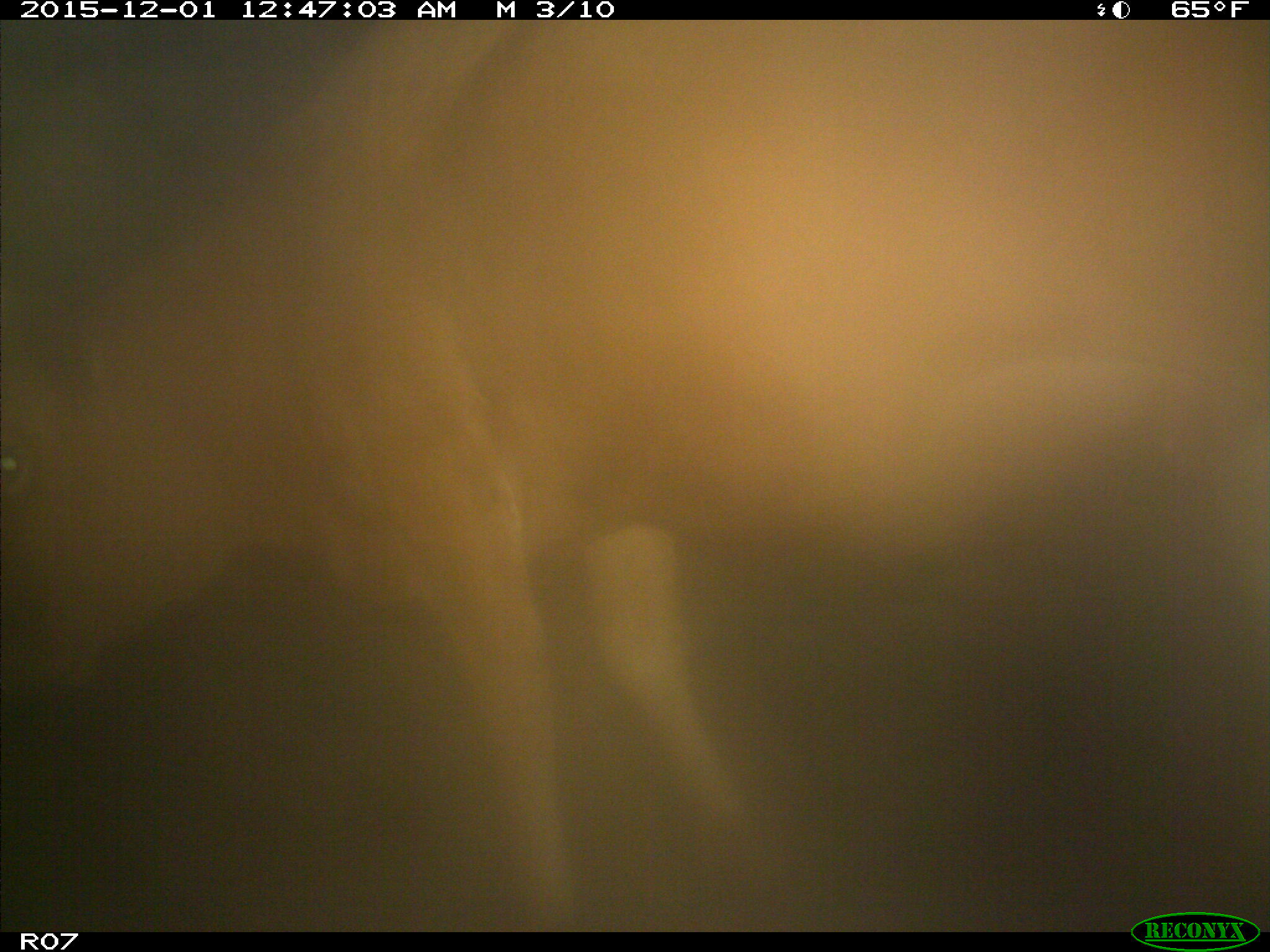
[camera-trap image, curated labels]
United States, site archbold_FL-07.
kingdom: Animalia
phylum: Chordata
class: Mammalia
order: Artiodactyla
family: Bovidae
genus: Bos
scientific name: Bos taurus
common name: domestic cow